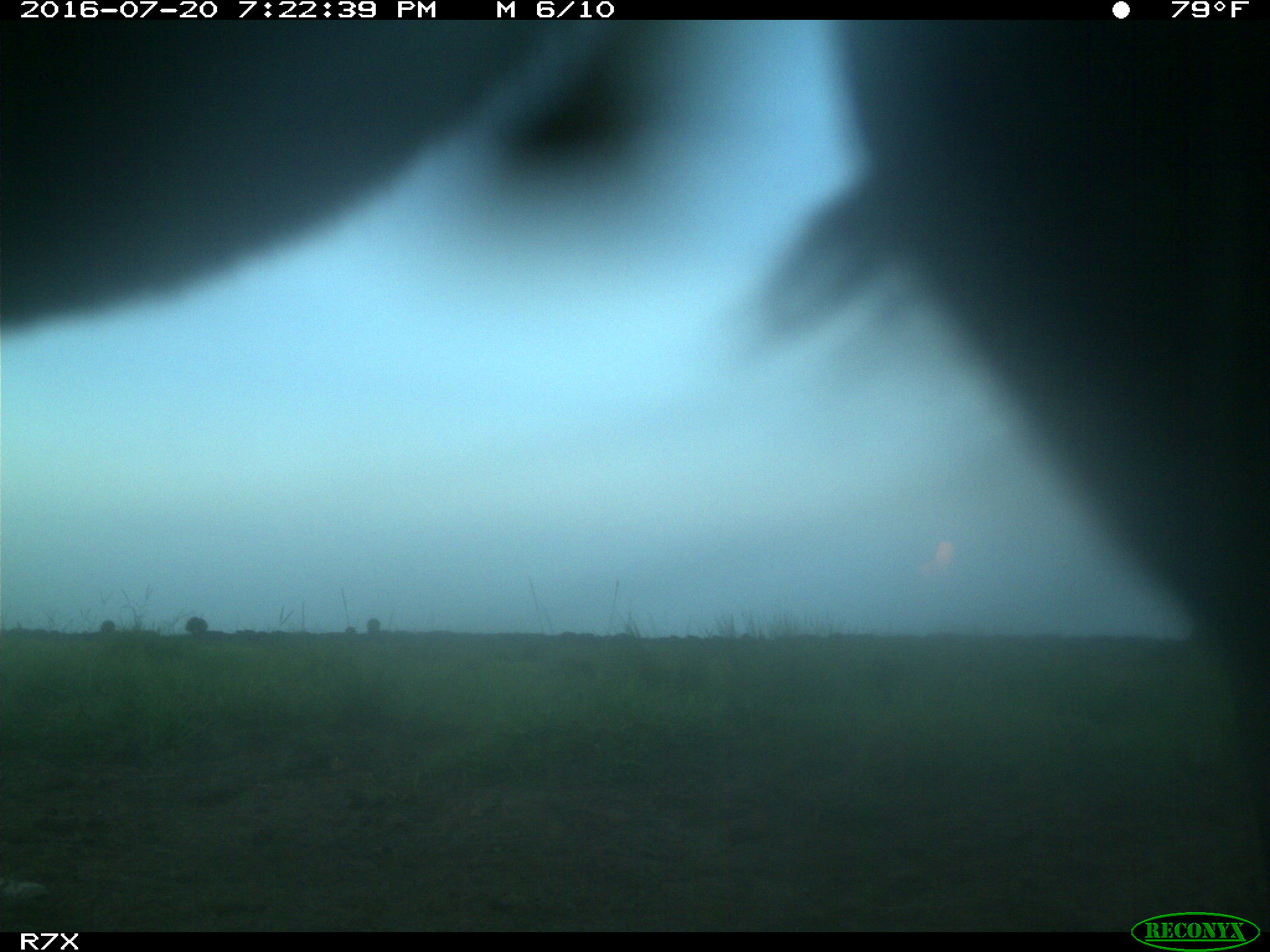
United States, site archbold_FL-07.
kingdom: Animalia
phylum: Chordata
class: Mammalia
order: Artiodactyla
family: Bovidae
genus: Bos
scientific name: Bos taurus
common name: domestic cow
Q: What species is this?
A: Bos taurus (domestic cow).